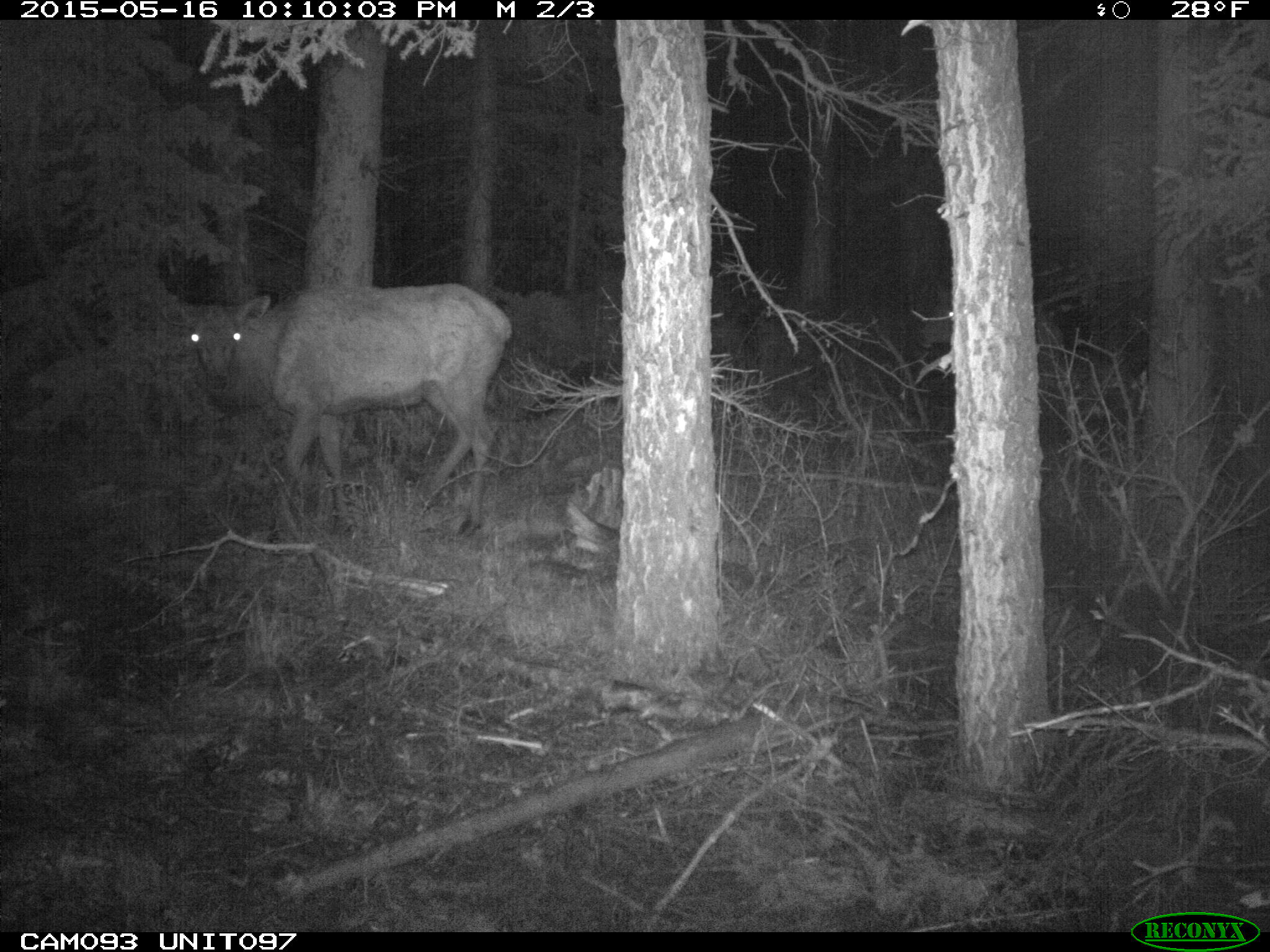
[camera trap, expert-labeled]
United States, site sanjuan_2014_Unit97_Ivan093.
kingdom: Animalia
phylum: Chordata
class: Mammalia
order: Artiodactyla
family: Cervidae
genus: Cervus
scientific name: Cervus elaphus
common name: red deer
Cervus elaphus (red deer).